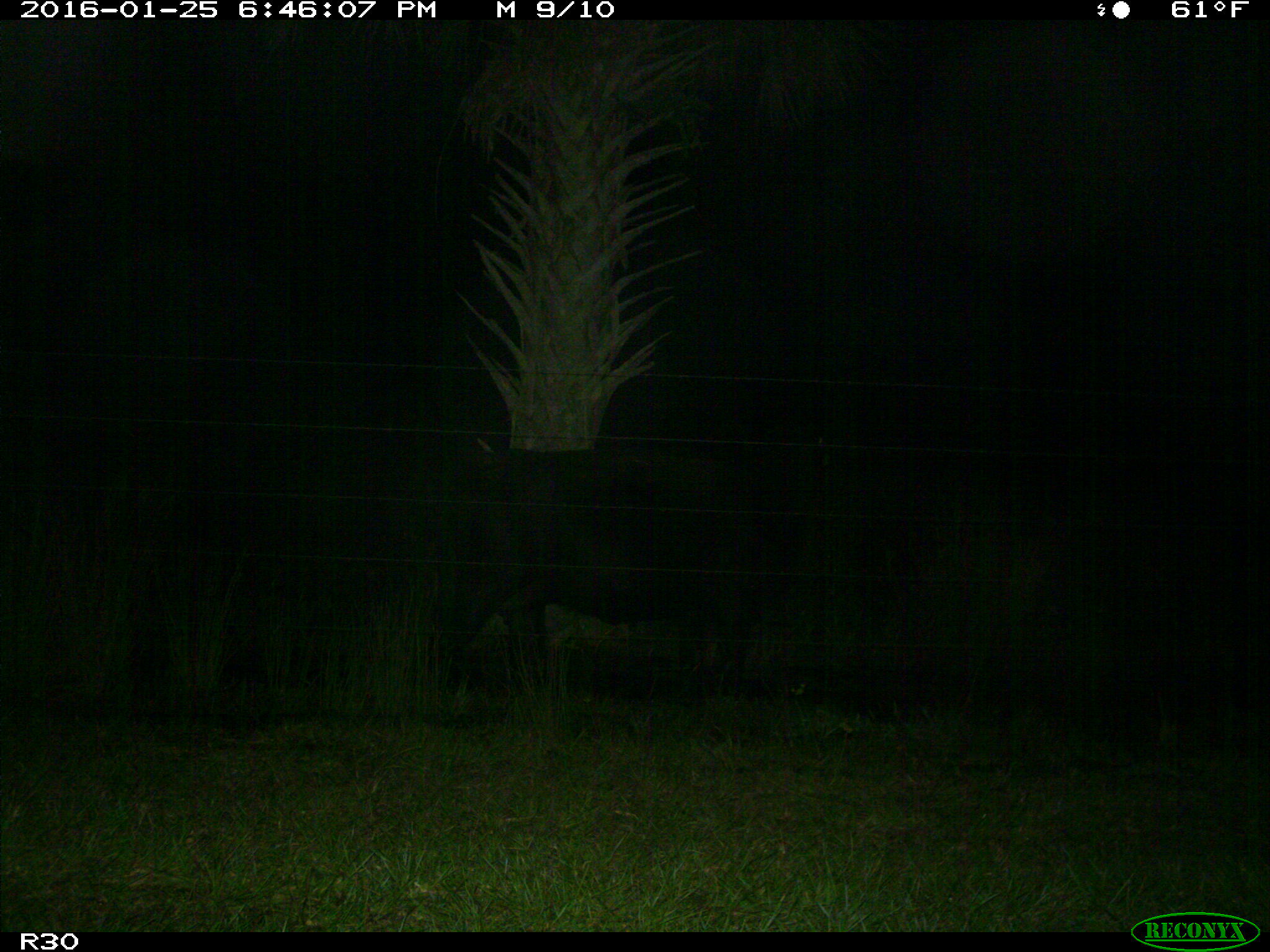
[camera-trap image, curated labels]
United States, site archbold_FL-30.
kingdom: Animalia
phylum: Chordata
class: Mammalia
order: Artiodactyla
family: Bovidae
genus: Bos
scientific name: Bos taurus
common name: domestic cow